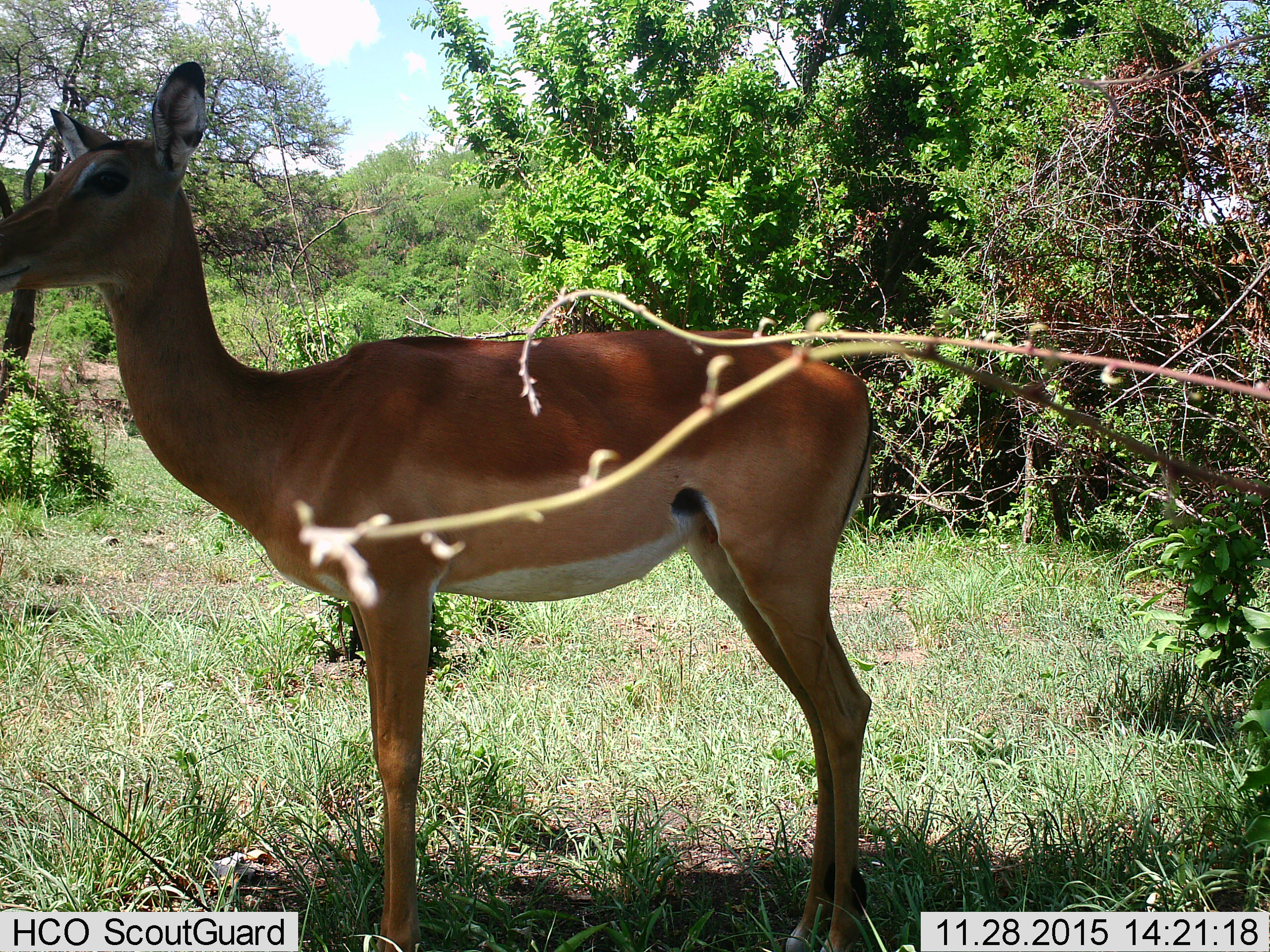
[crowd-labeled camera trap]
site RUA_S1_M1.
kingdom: Animalia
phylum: Chordata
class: Mammalia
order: Artiodactyla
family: Bovidae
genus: Aepyceros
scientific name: Aepyceros melampus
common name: impala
Impala (Aepyceros melampus), count 1. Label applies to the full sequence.